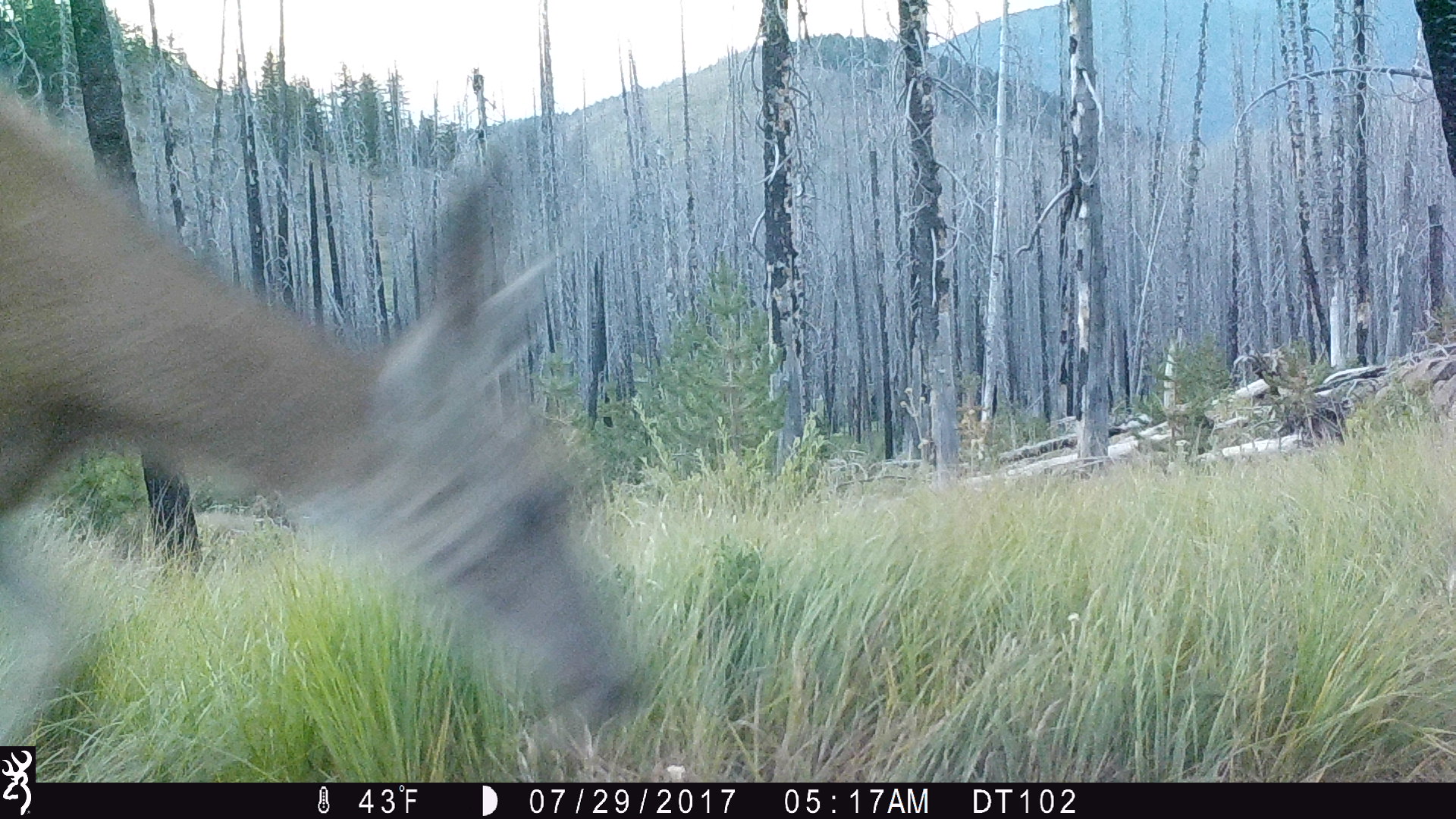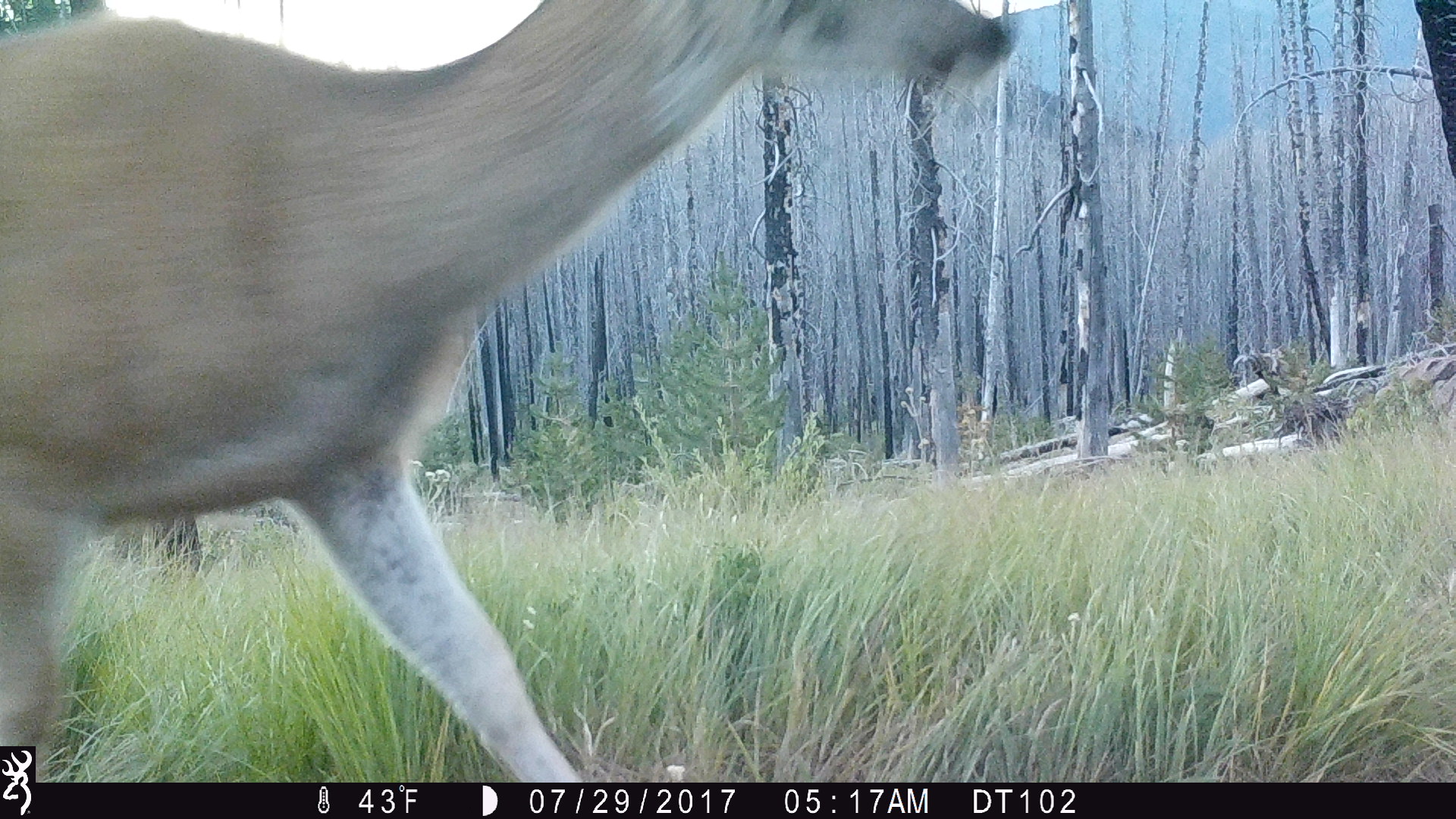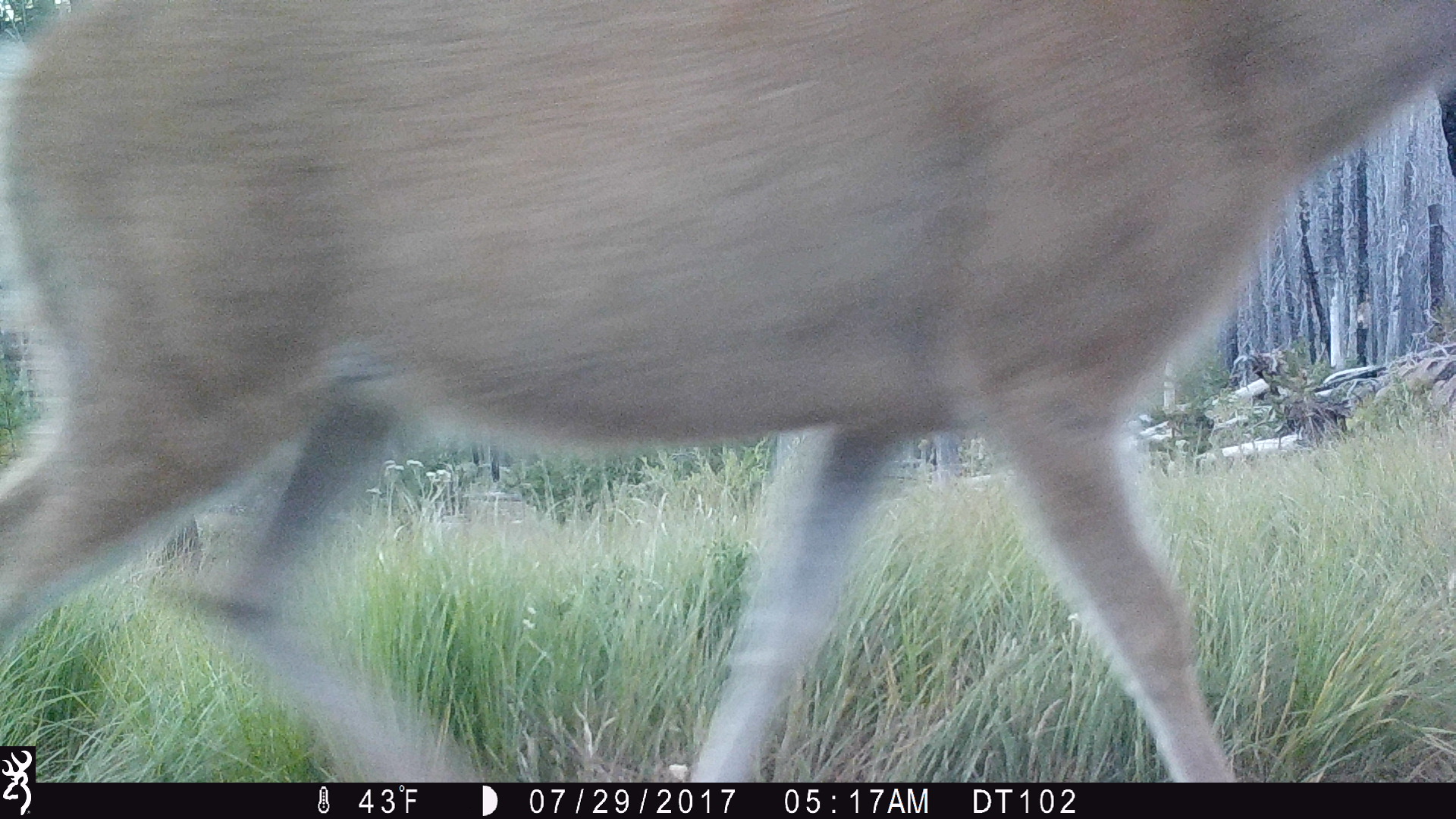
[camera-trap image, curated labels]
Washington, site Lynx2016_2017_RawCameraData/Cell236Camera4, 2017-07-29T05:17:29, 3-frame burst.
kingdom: Animalia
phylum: Chordata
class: Mammalia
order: Artiodactyla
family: Cervidae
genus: Odocoileus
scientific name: Odocoileus hemionus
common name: mule deer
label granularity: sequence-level